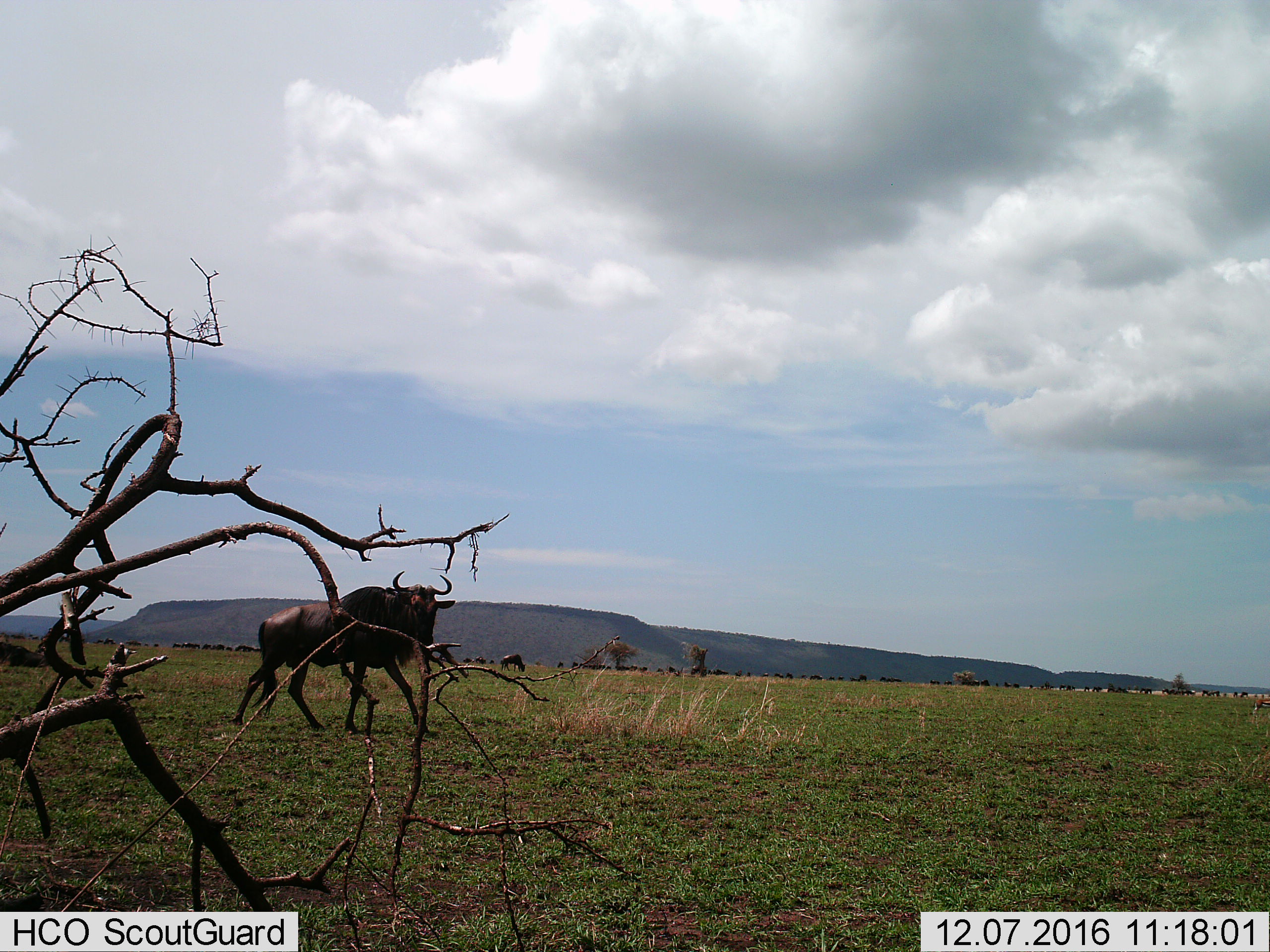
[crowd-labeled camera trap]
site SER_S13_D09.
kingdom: Animalia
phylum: Chordata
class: Mammalia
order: Artiodactyla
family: Bovidae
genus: Connochaetes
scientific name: Connochaetes taurinus taurinus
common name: blue wildebeest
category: wildebeestblue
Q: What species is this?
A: Wildebeestblue (blue wildebeest) (Connochaetes taurinus taurinus).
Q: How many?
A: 11-50.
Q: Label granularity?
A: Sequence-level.